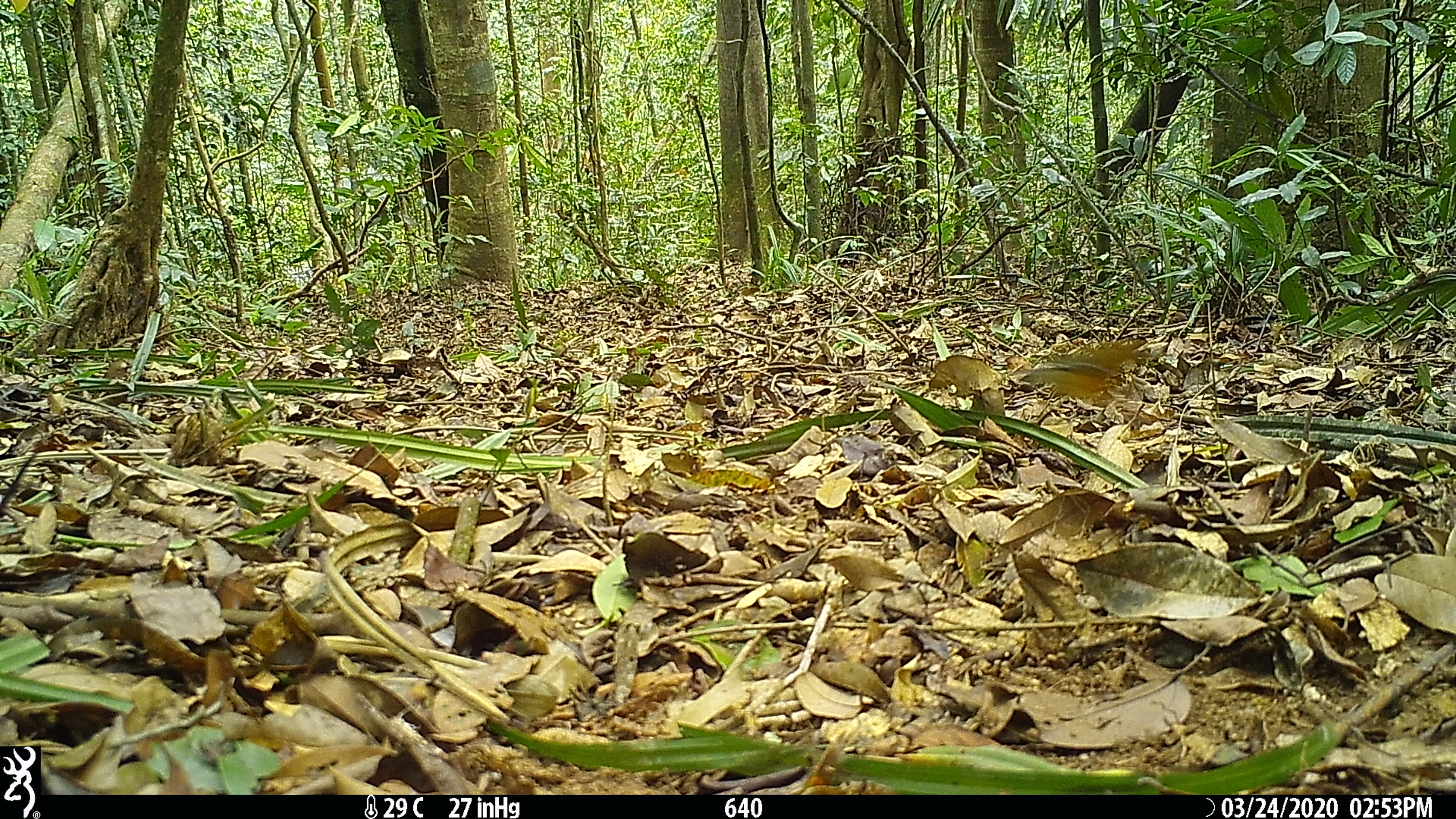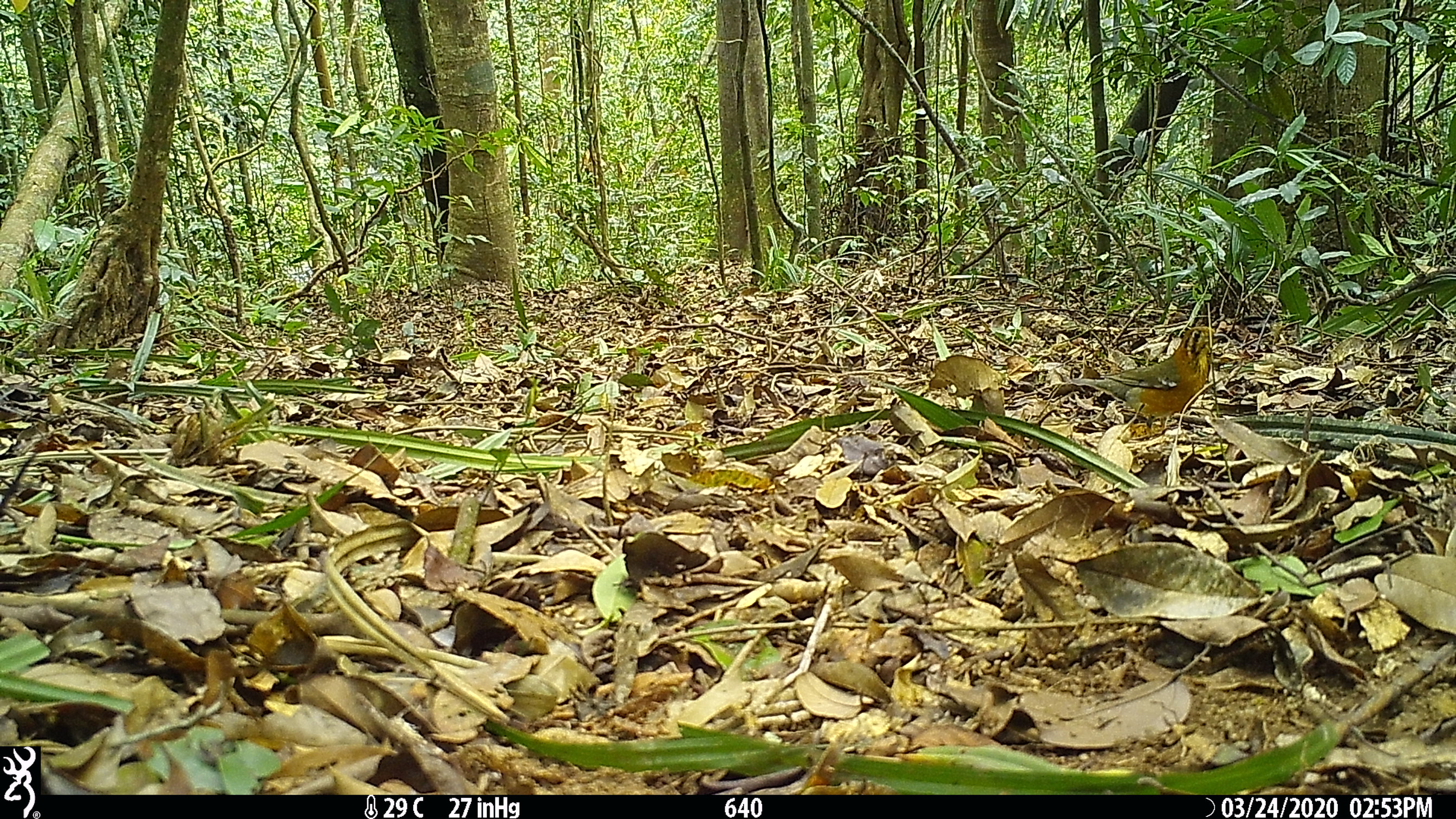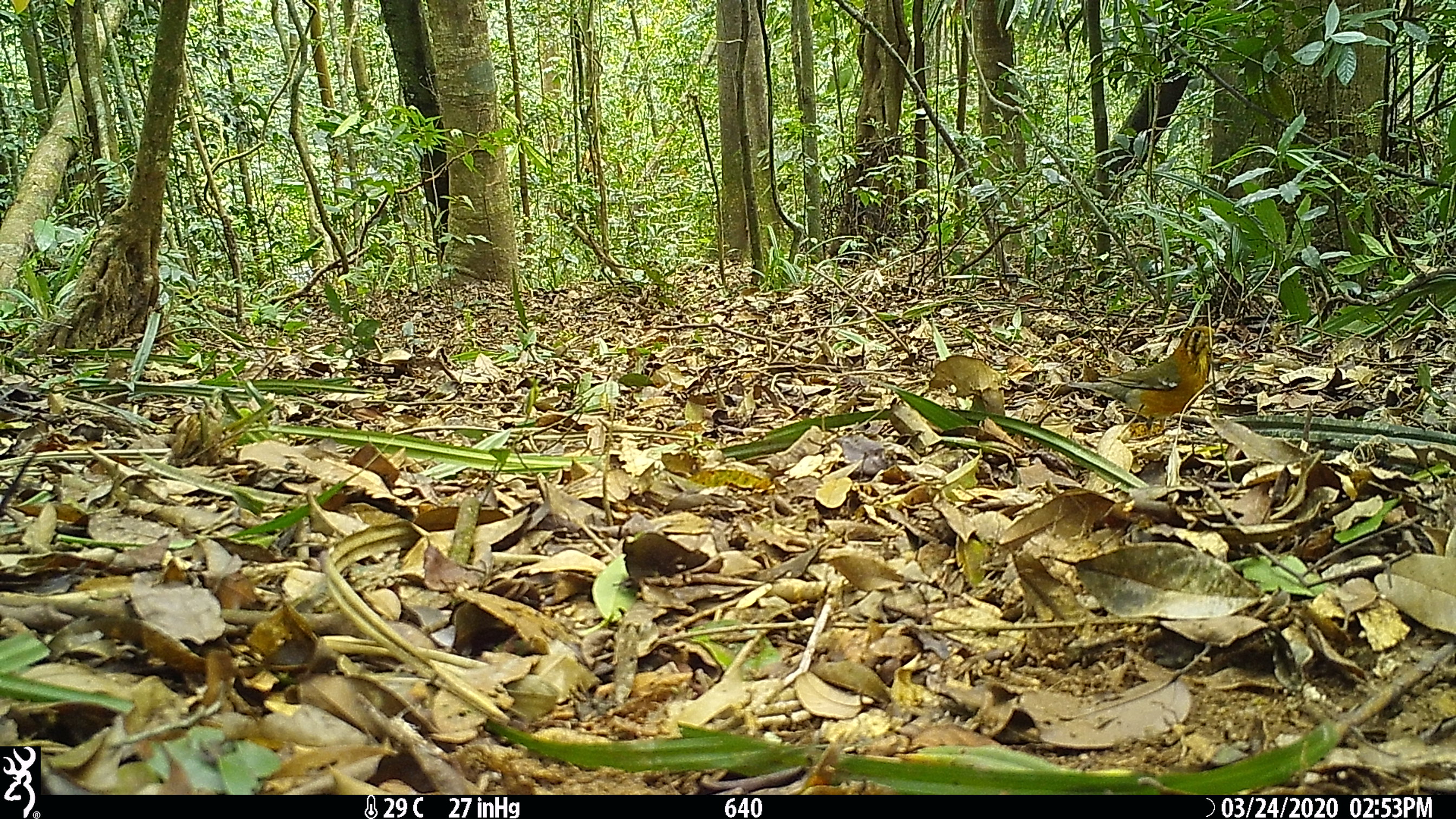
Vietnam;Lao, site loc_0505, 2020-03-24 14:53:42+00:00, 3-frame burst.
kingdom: Animalia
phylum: Chordata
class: Aves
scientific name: Aves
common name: bird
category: unidentified bird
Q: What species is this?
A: Unidentified bird (bird) (Aves).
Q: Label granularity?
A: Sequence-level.